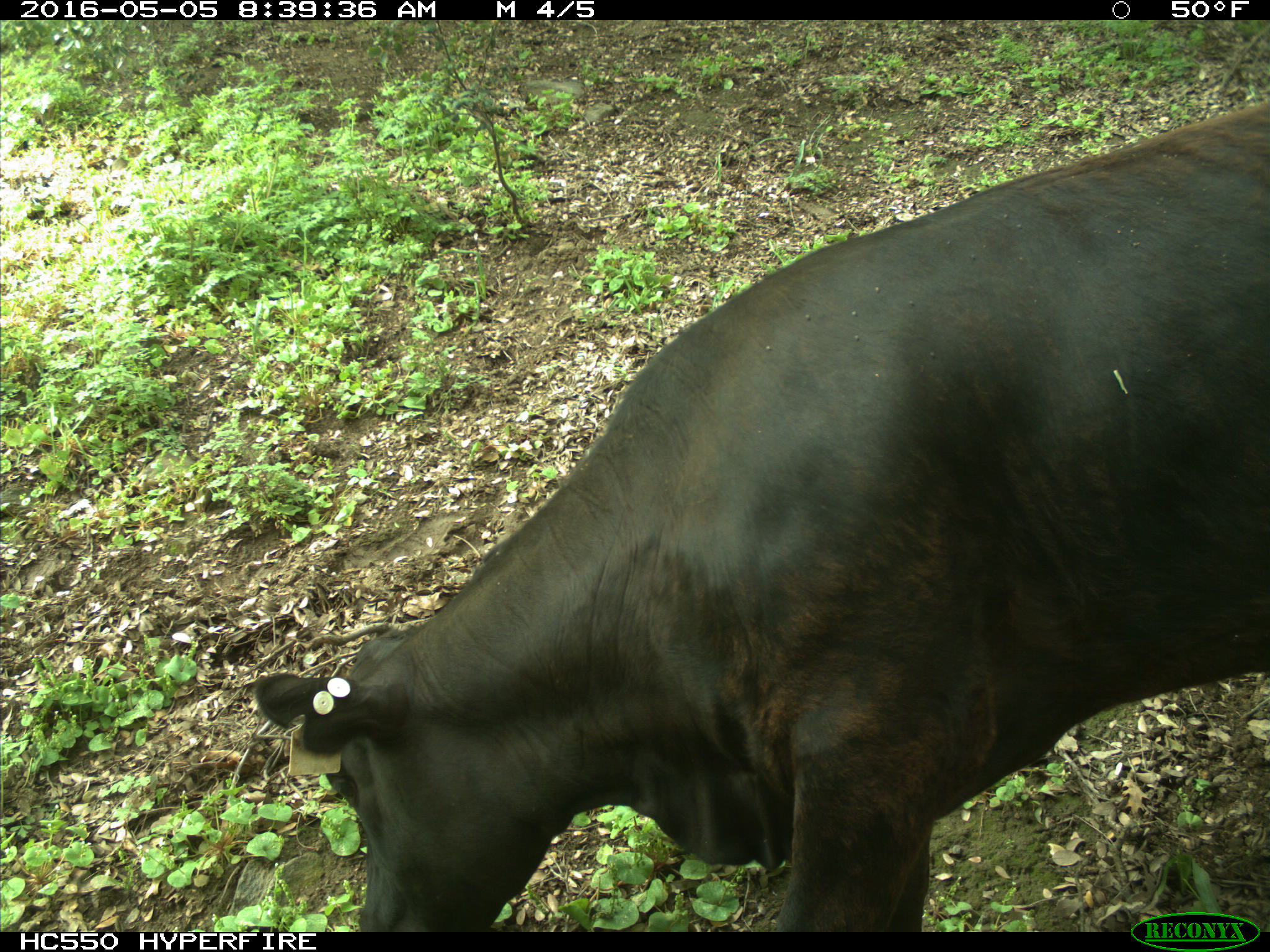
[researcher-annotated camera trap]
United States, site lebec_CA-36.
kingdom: Animalia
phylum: Chordata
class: Mammalia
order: Artiodactyla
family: Bovidae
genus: Bos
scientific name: Bos taurus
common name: domestic cow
Bos taurus (domestic cow).